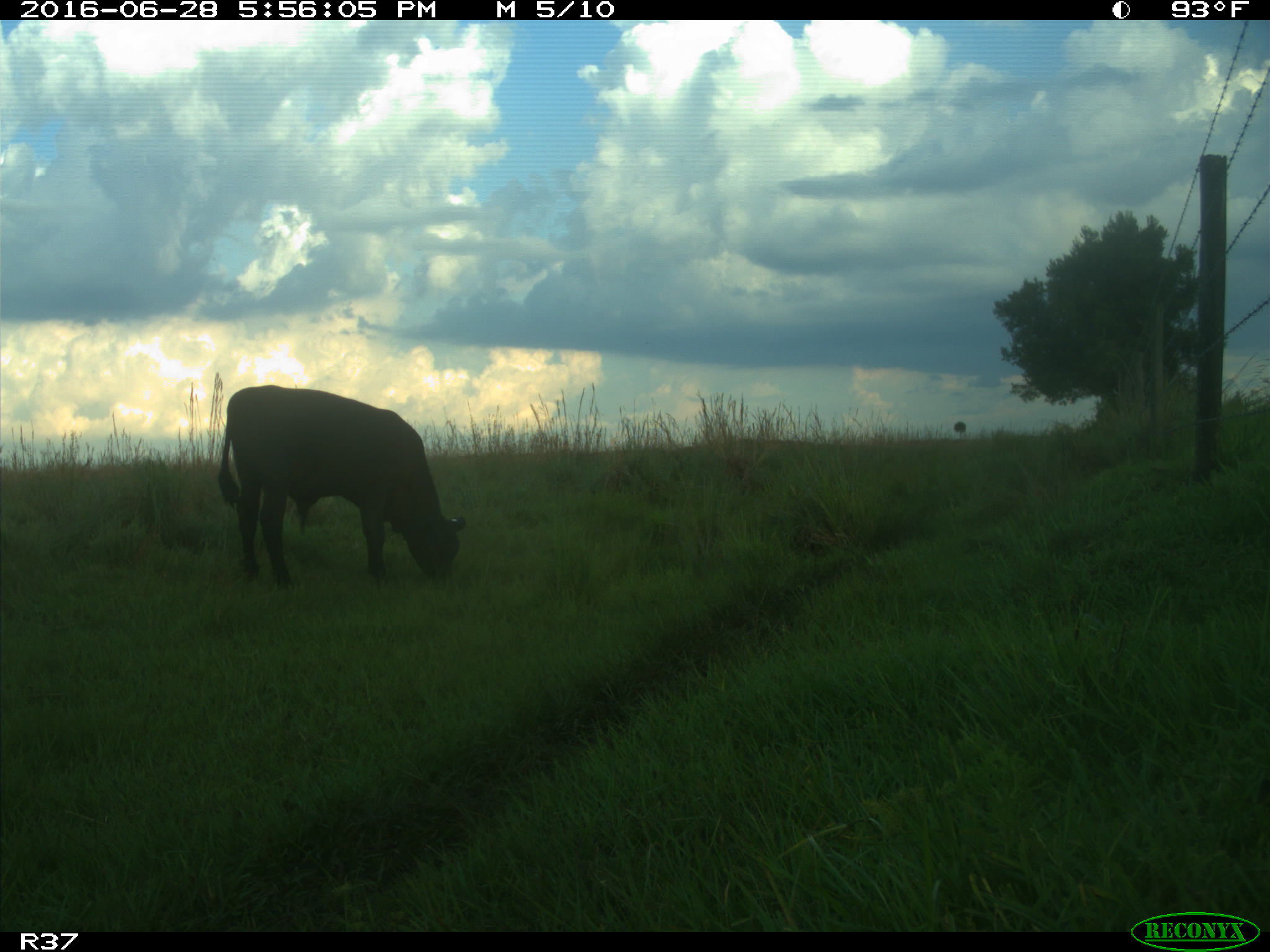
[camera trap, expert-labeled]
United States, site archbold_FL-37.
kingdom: Animalia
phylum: Chordata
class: Mammalia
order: Artiodactyla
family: Bovidae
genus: Bos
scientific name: Bos taurus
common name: domestic cow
Bos taurus (domestic cow).